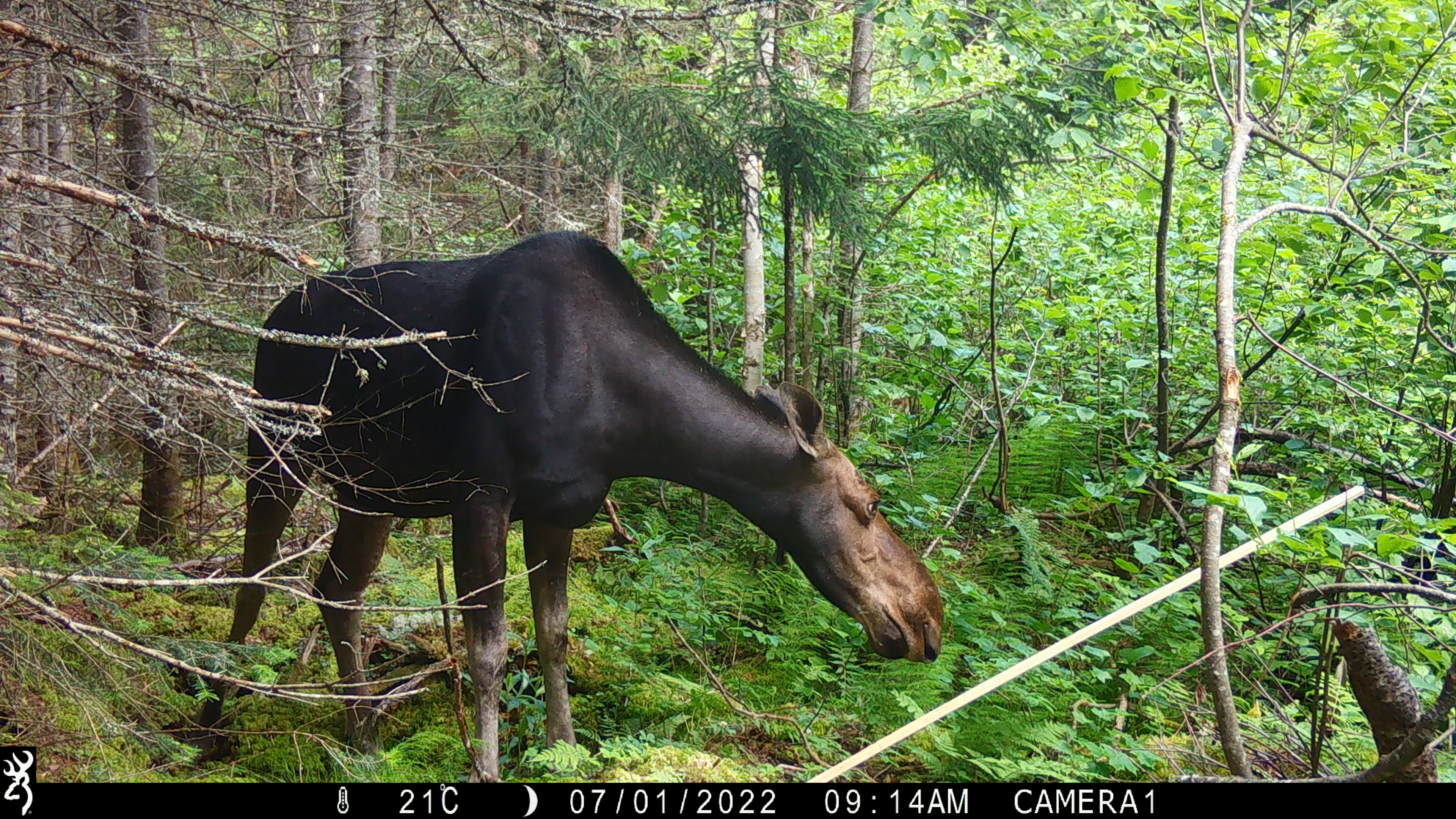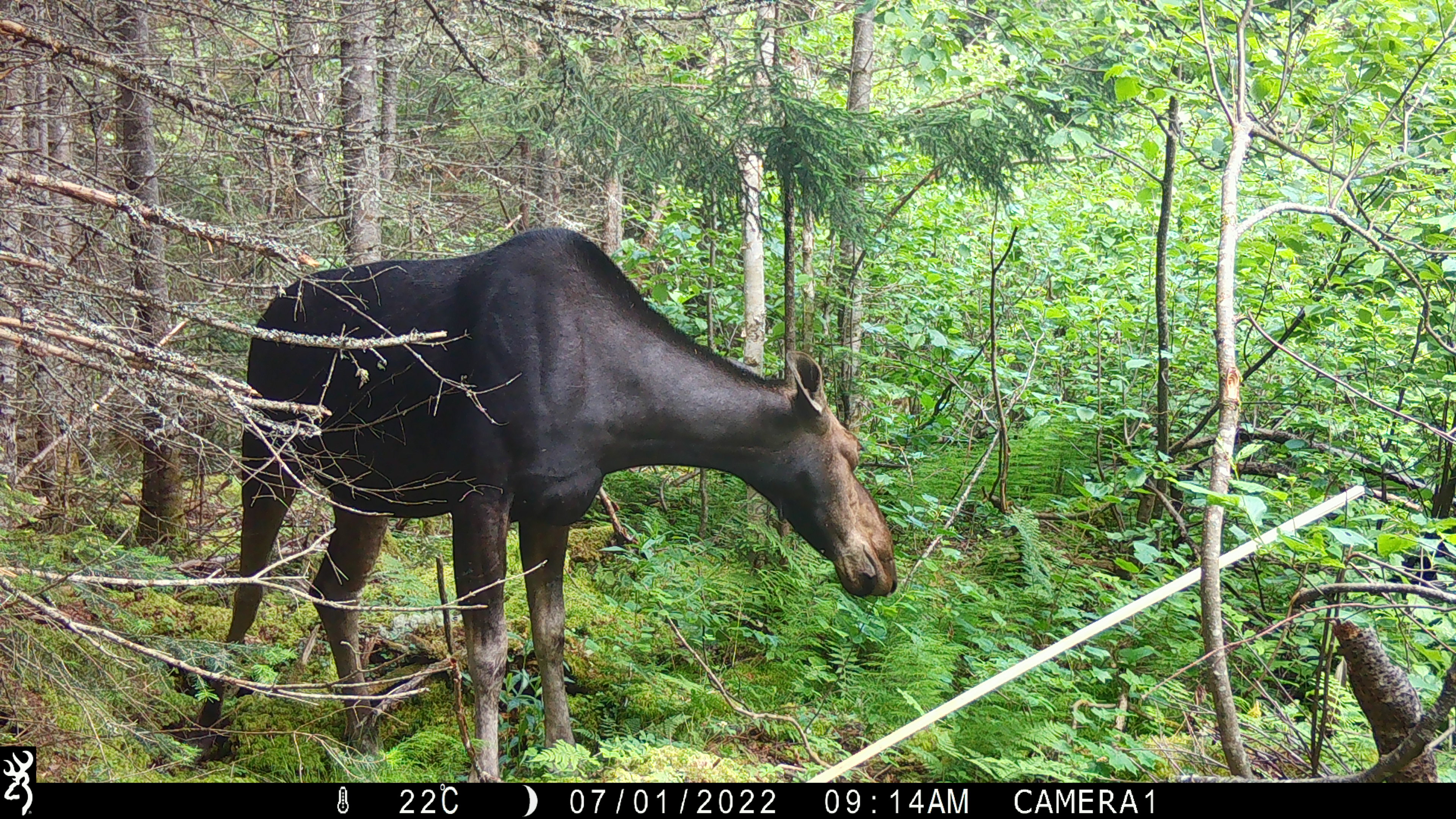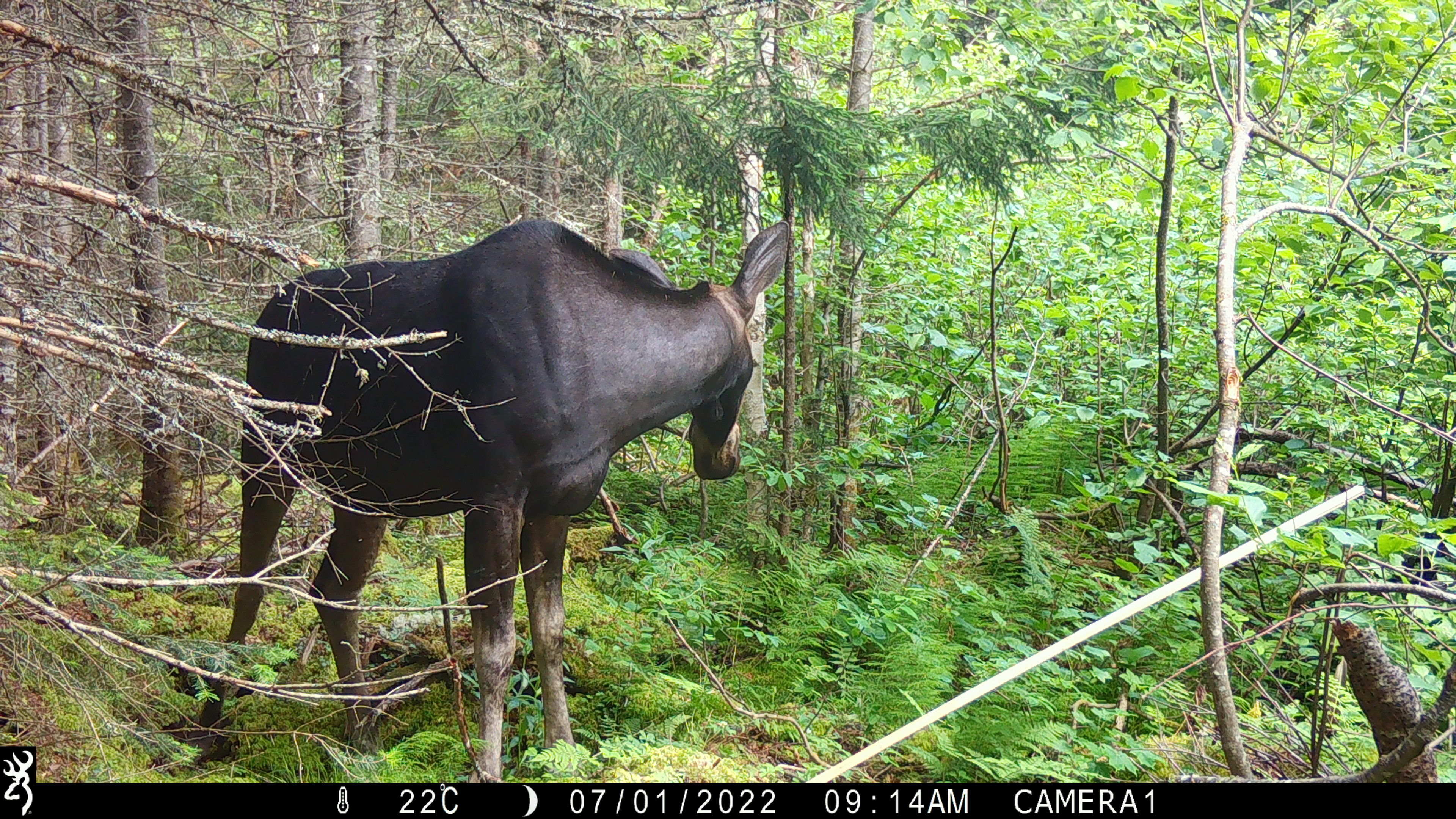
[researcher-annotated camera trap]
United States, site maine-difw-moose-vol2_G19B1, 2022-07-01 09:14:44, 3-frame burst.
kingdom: Animalia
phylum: Chordata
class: Mammalia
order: Artiodactyla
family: Cervidae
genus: Alces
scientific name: Alces alces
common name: moose